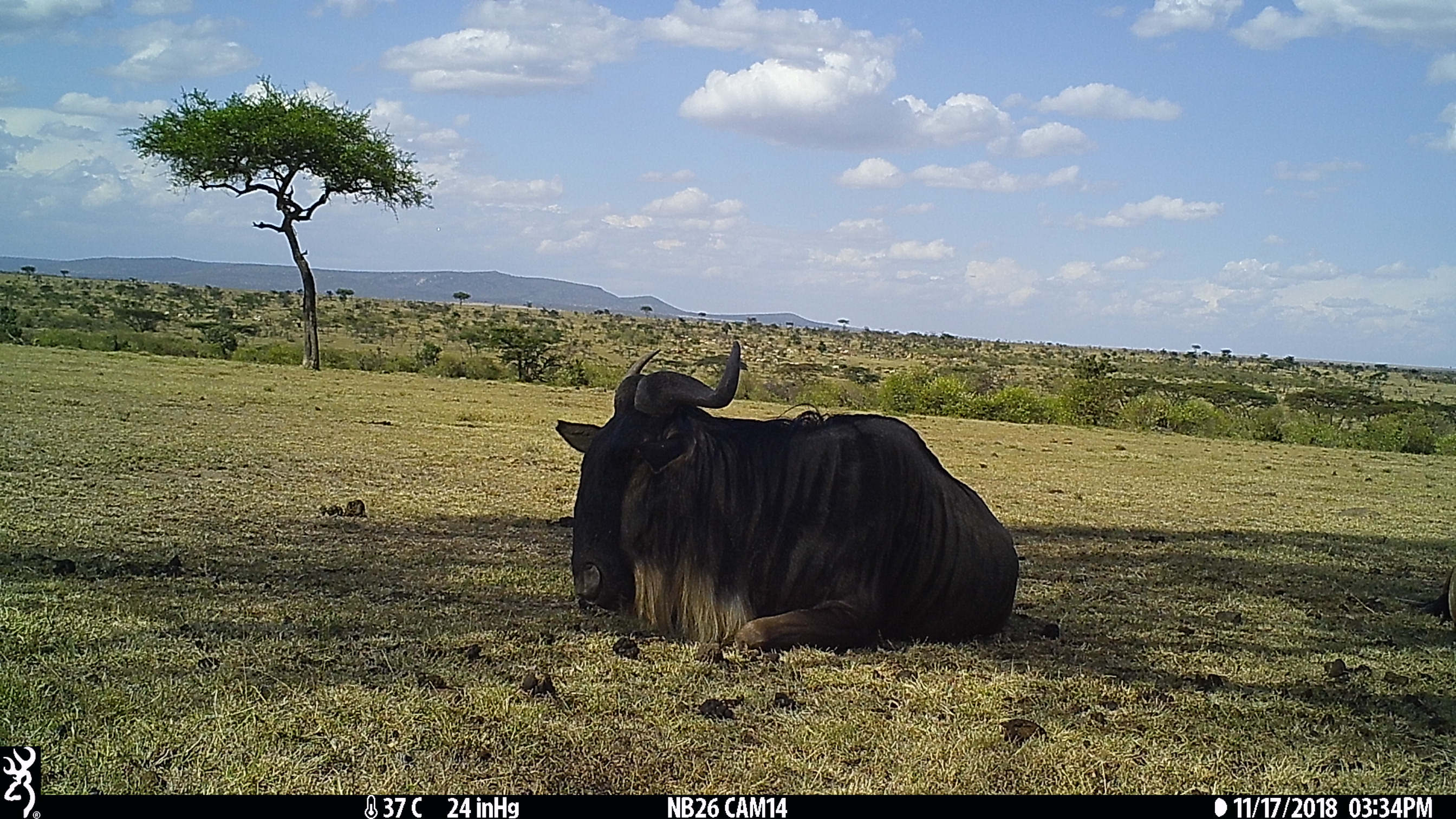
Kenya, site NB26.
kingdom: Animalia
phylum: Chordata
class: Mammalia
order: Artiodactyla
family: Bovidae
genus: Connochaetes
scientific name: Connochaetes taurinus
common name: blue wildebeest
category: wildebeest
Wildebeest (blue wildebeest) (Connochaetes taurinus).